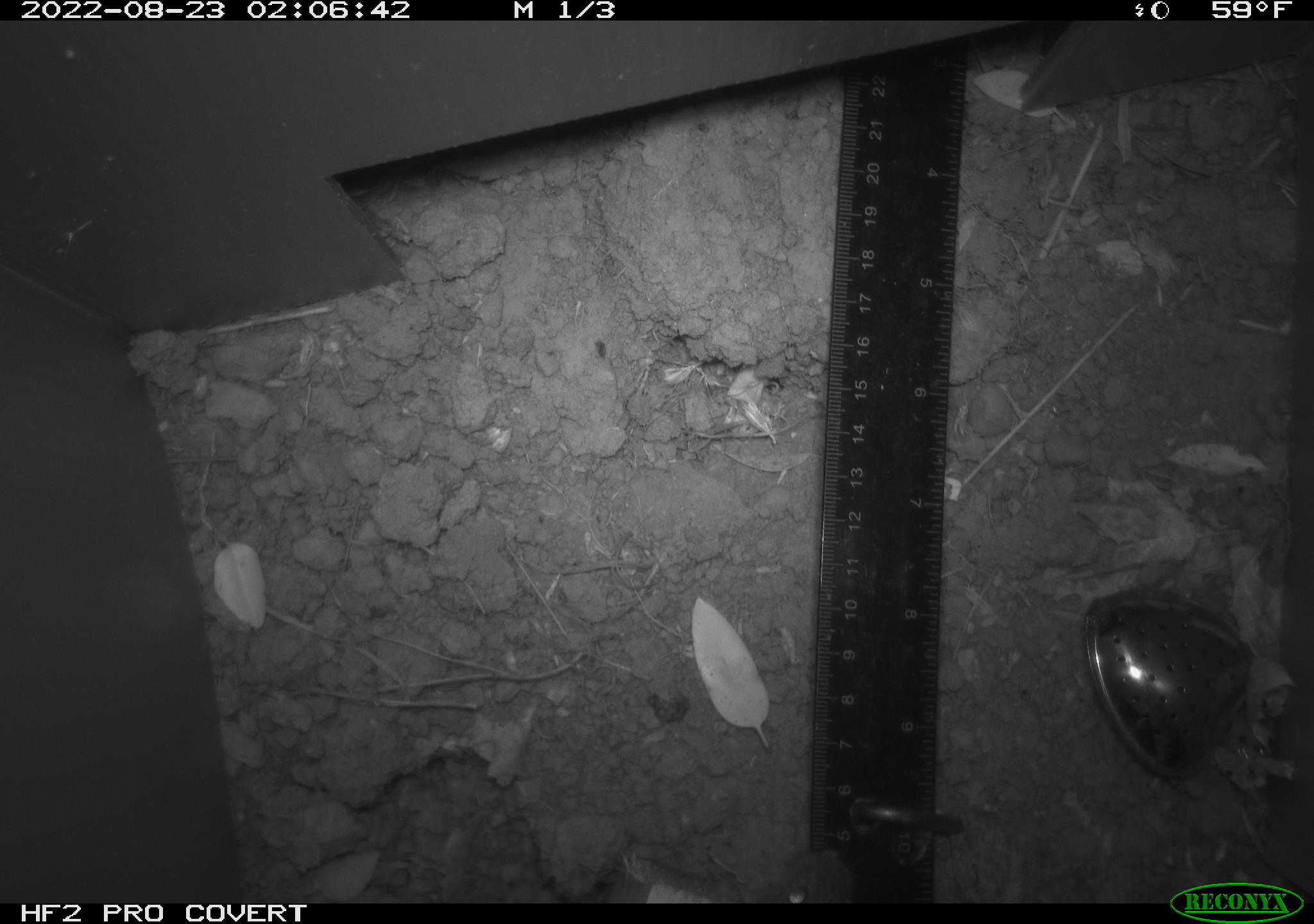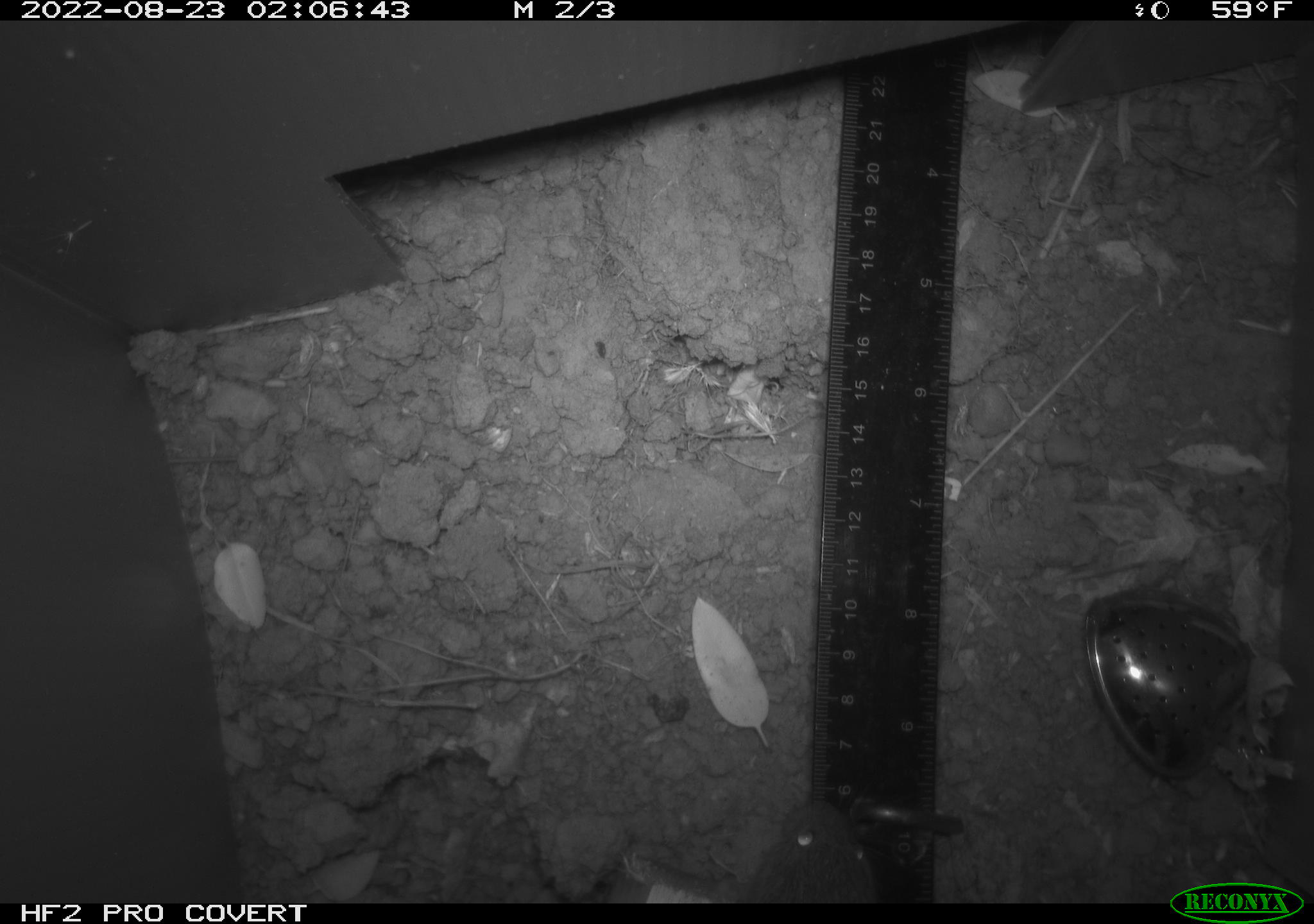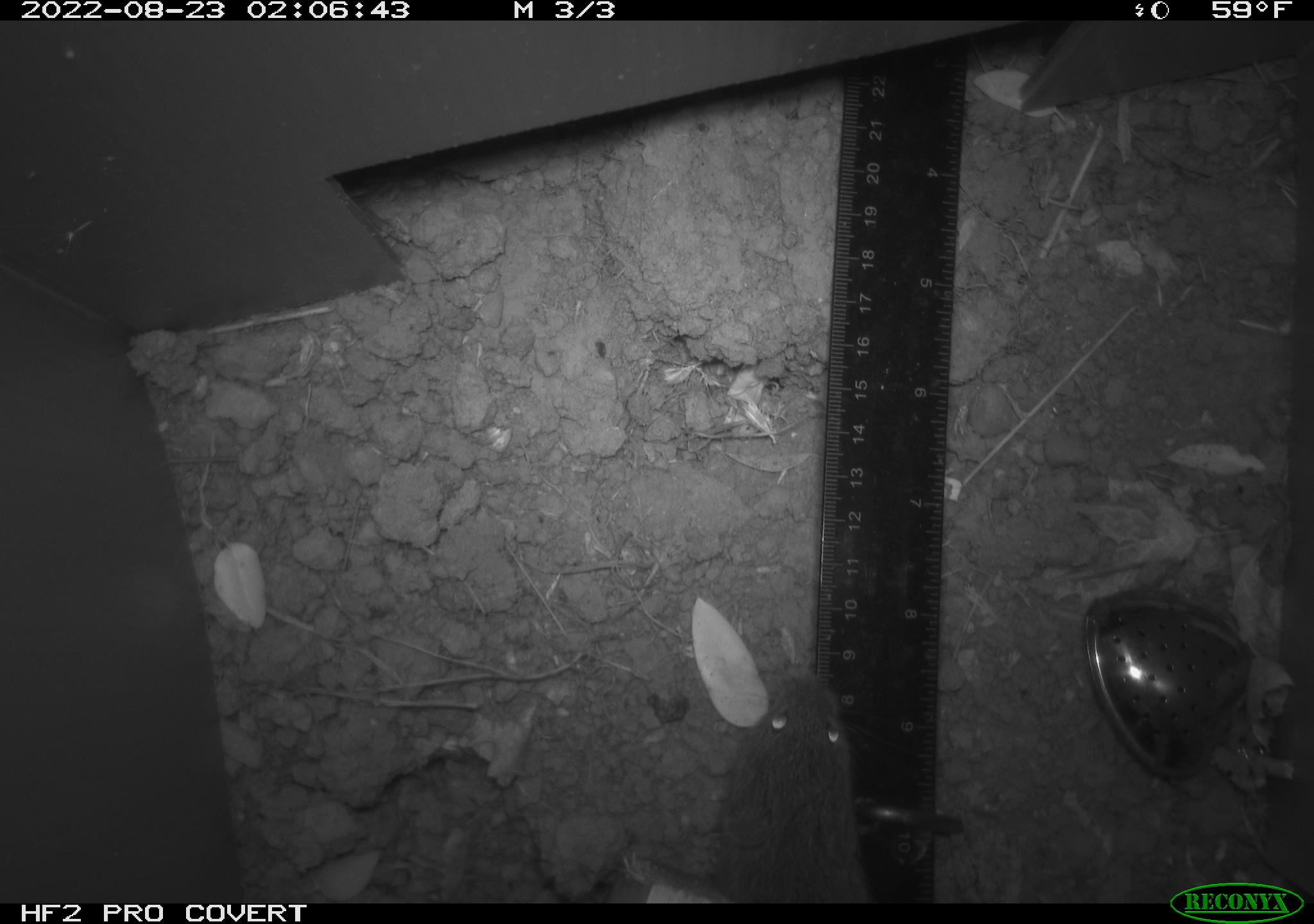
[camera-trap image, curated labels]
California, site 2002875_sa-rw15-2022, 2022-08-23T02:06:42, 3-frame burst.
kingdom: Animalia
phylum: Chordata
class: Mammalia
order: Rodentia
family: Cricetidae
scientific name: Arvicolinae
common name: voles, lemmings, and muskrats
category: arvicolinae subfamily